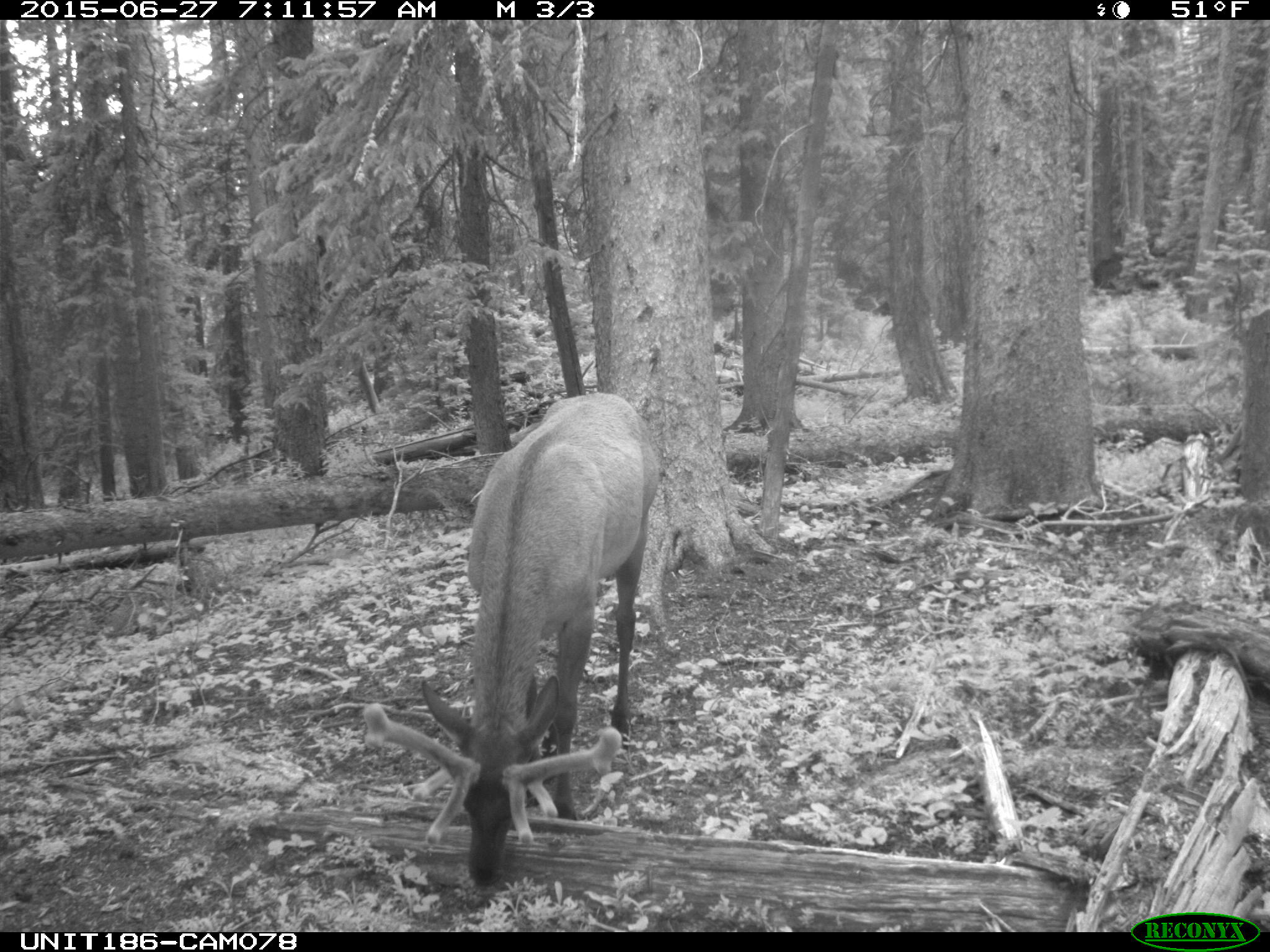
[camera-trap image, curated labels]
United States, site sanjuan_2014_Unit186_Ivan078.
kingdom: Animalia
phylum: Chordata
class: Mammalia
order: Artiodactyla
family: Cervidae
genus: Cervus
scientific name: Cervus elaphus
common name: red deer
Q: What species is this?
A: Cervus elaphus (red deer).